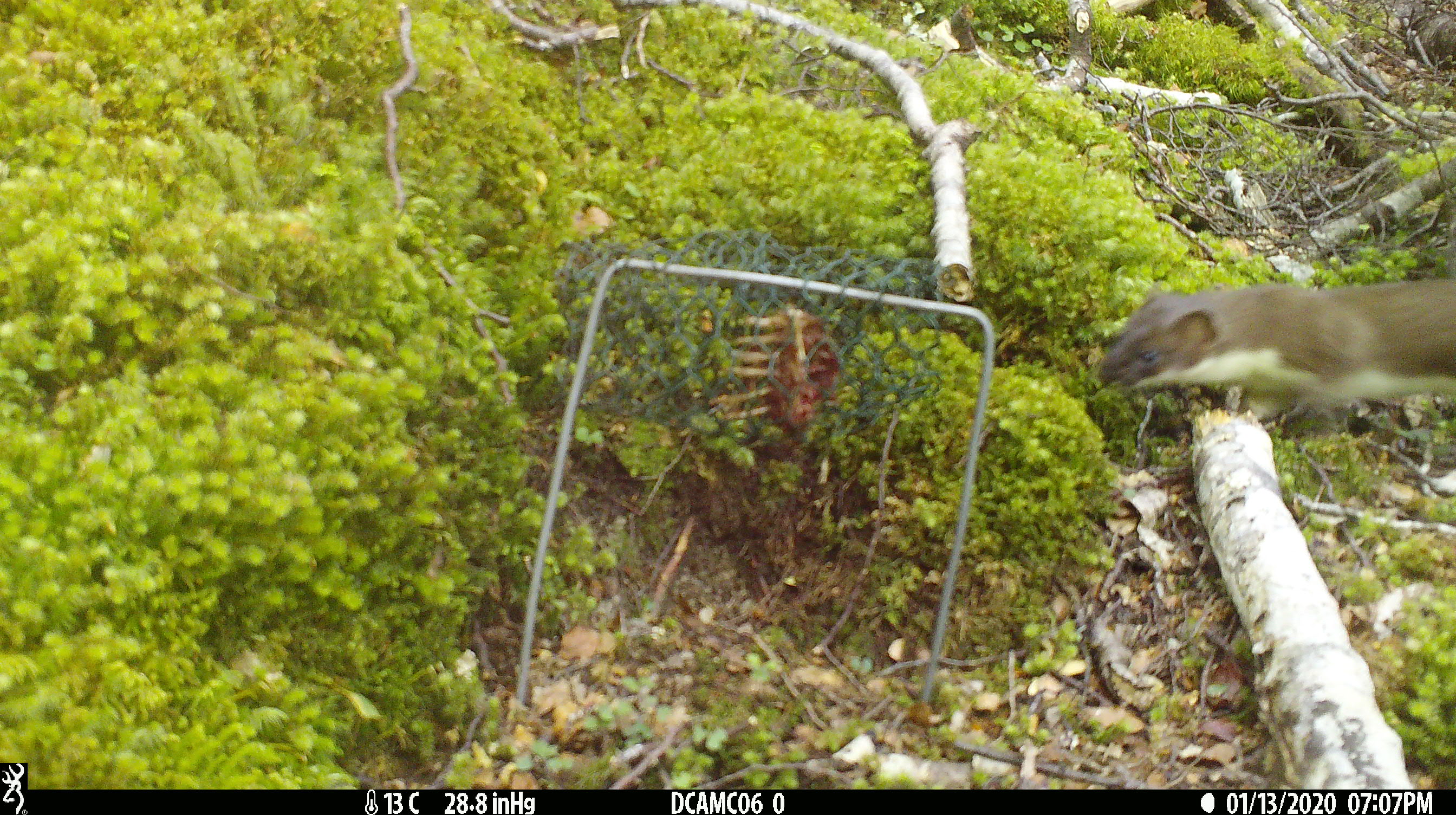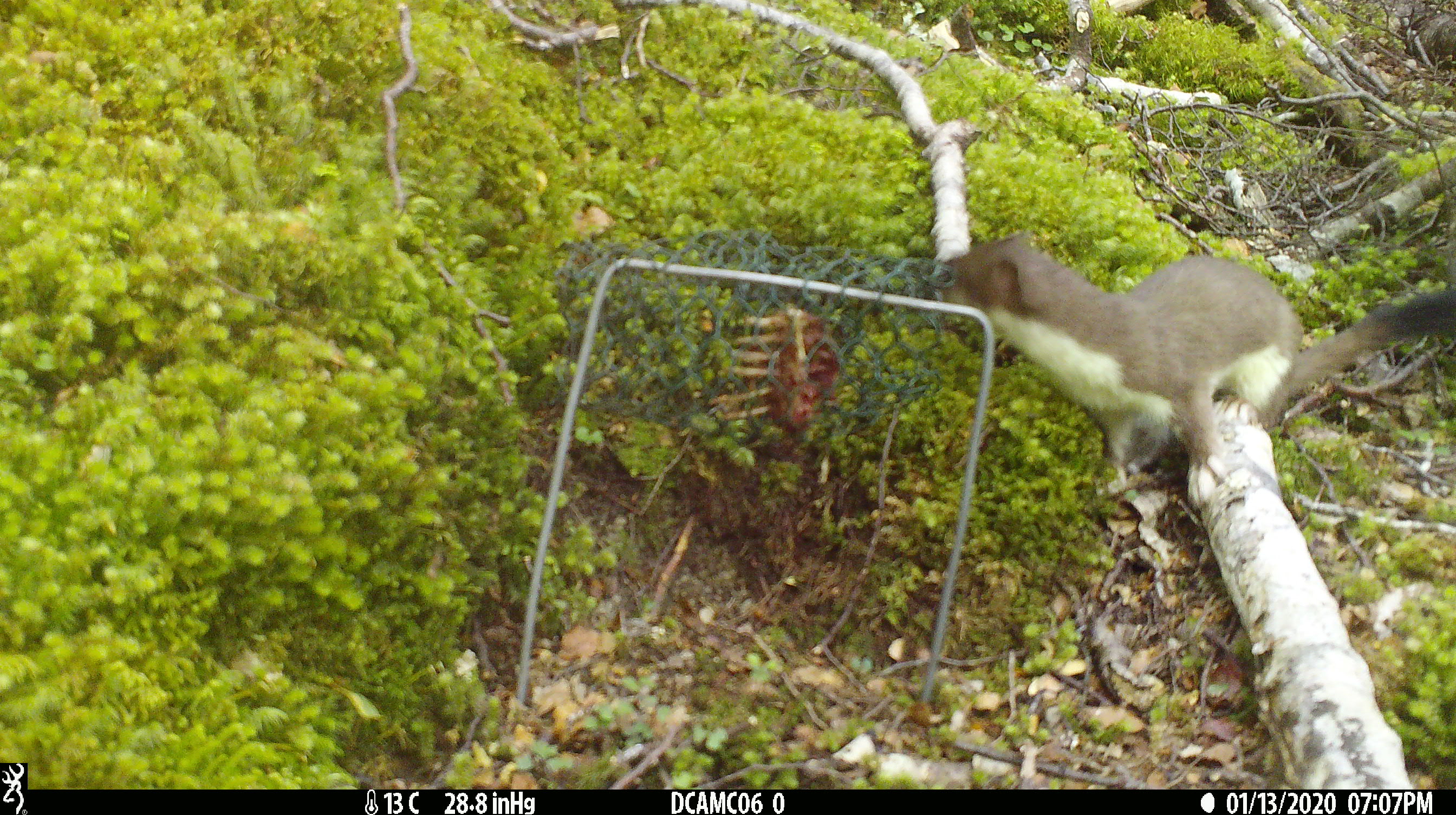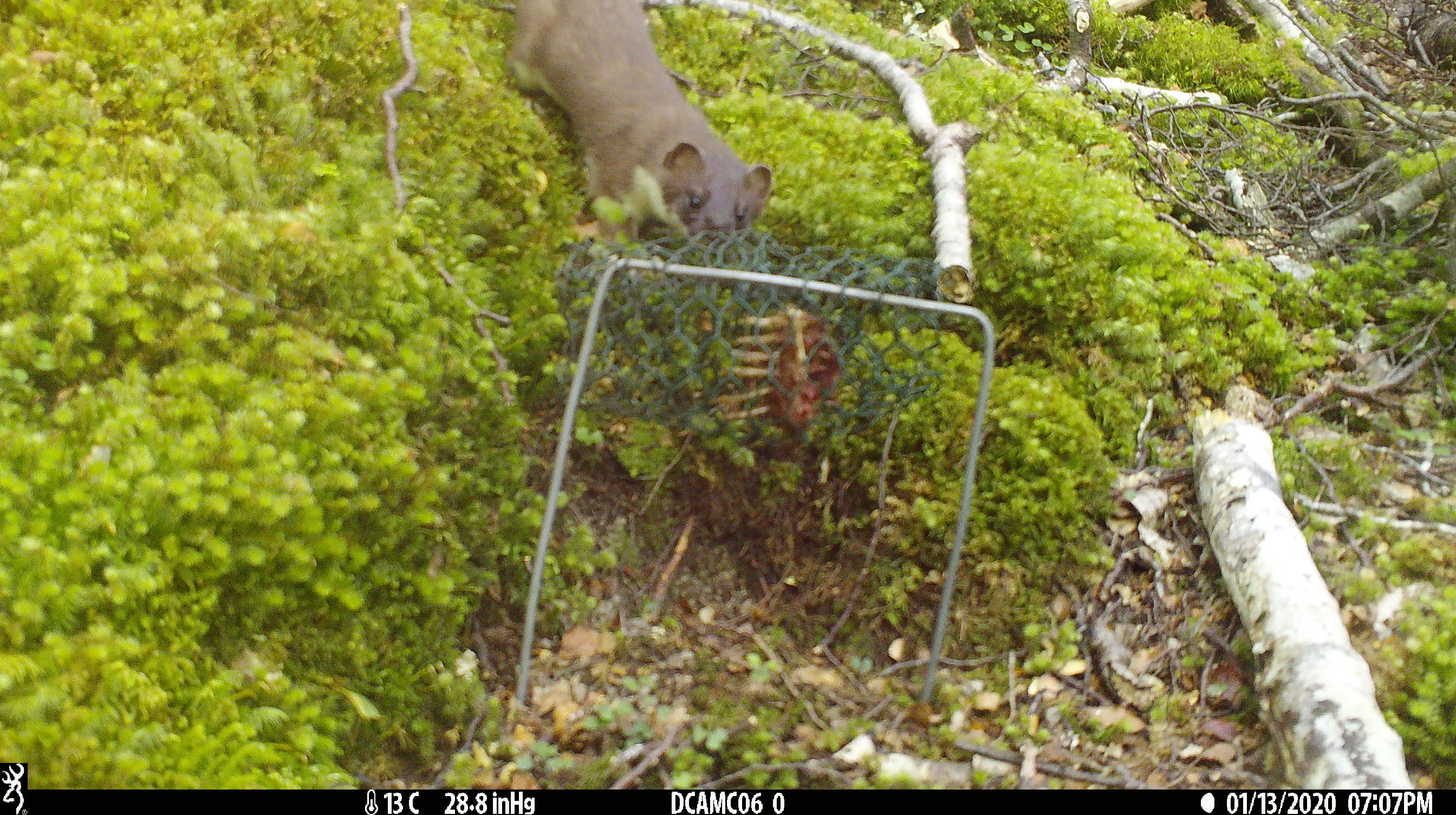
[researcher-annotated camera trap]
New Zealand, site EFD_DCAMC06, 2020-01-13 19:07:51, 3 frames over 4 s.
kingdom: Animalia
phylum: Chordata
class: Mammalia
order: Carnivora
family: Mustelidae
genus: Mustela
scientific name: Mustela erminea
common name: stoat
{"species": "stoat (Mustela erminea)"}